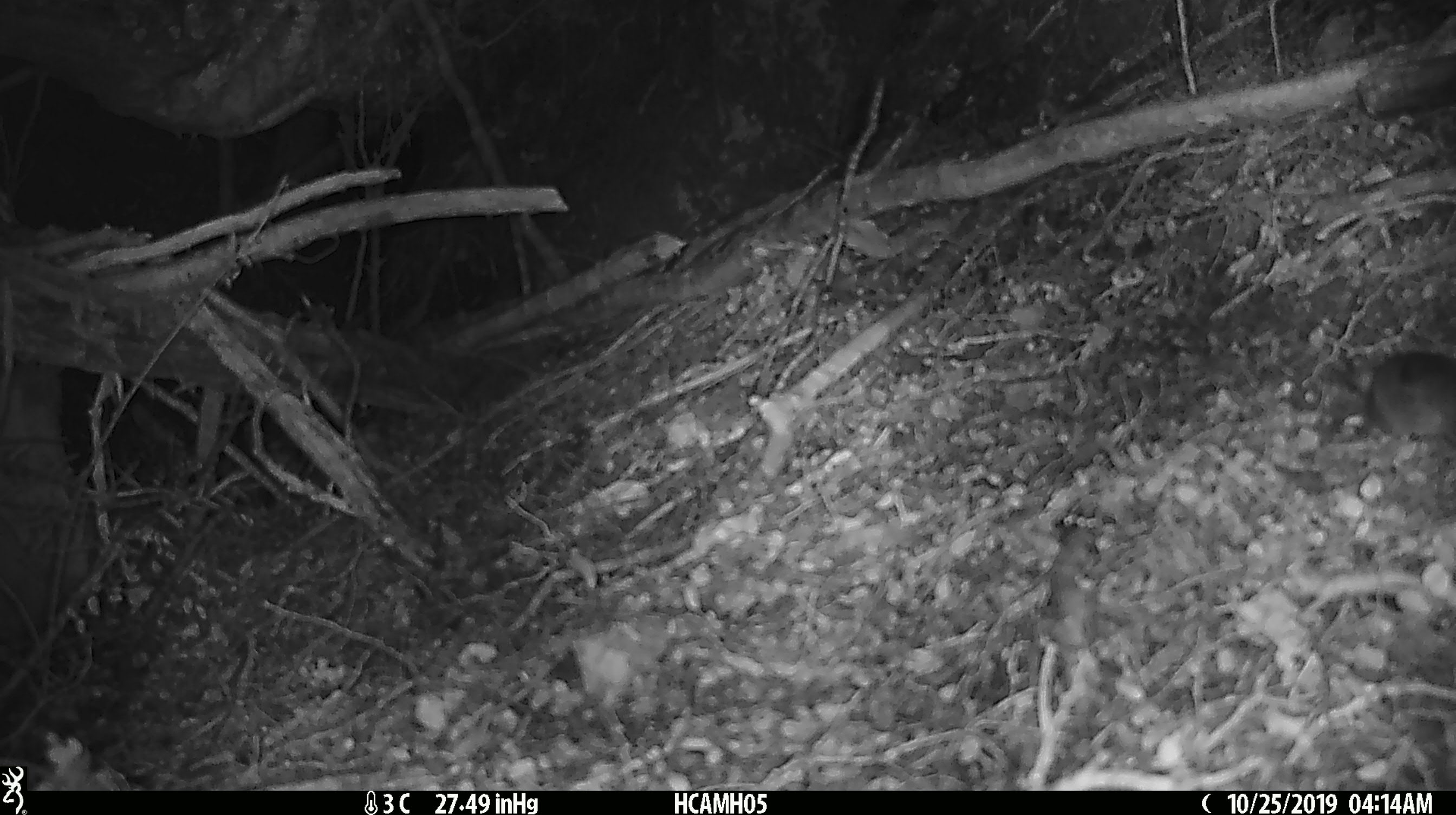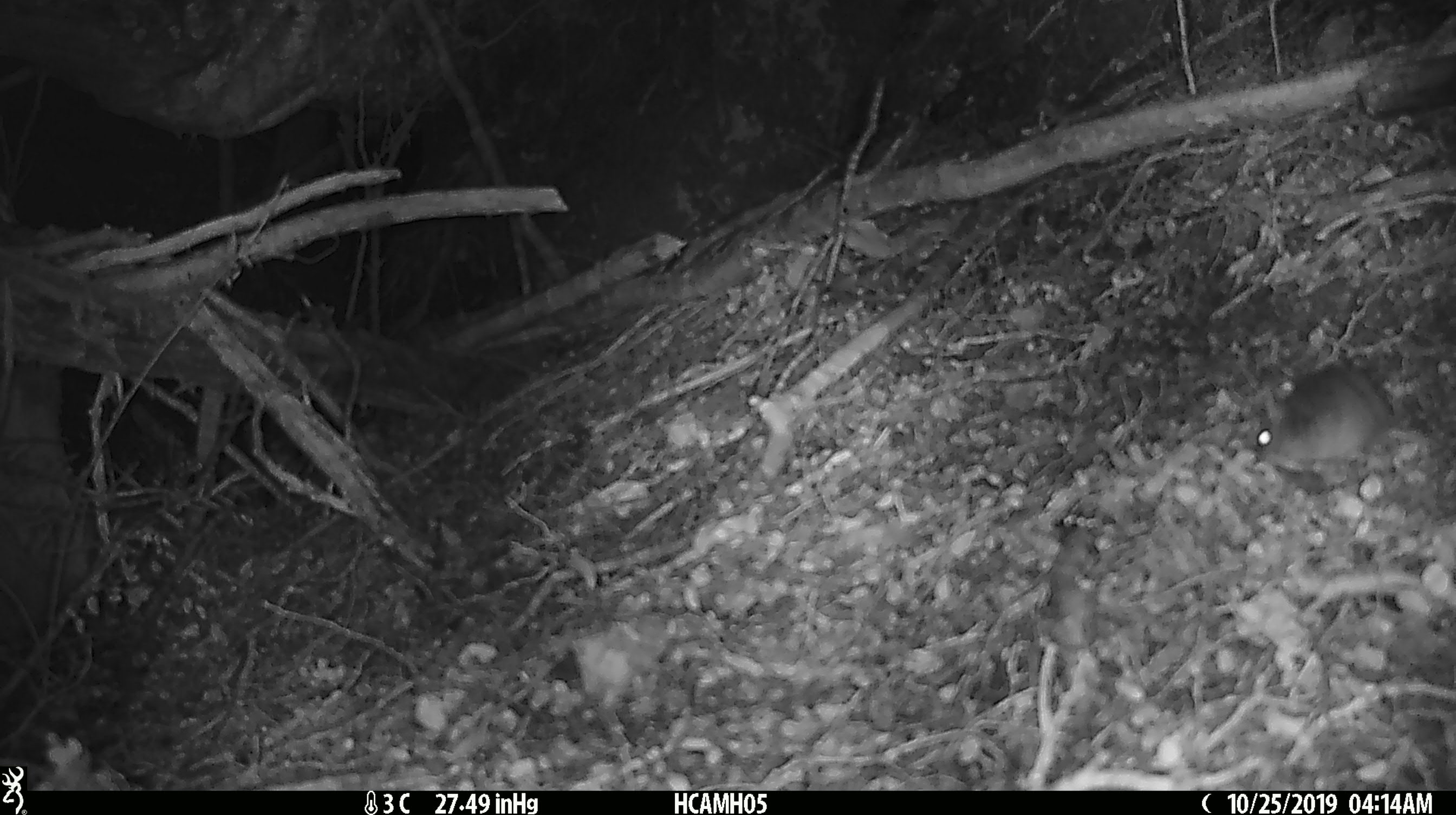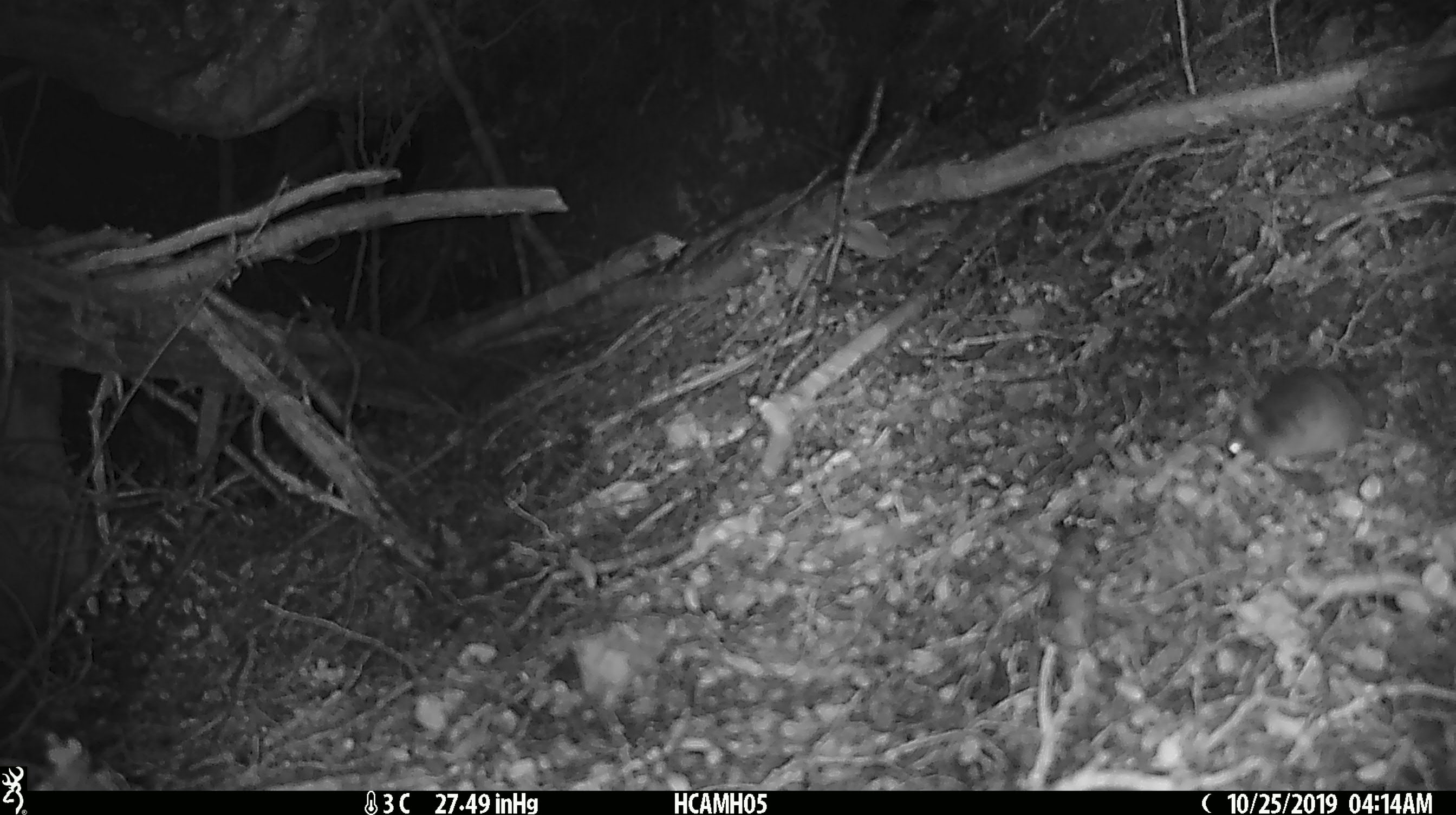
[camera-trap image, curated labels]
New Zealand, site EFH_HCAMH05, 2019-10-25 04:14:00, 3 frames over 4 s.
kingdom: Animalia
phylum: Chordata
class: Mammalia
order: Rodentia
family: Muridae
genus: Mus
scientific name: Mus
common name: mouse